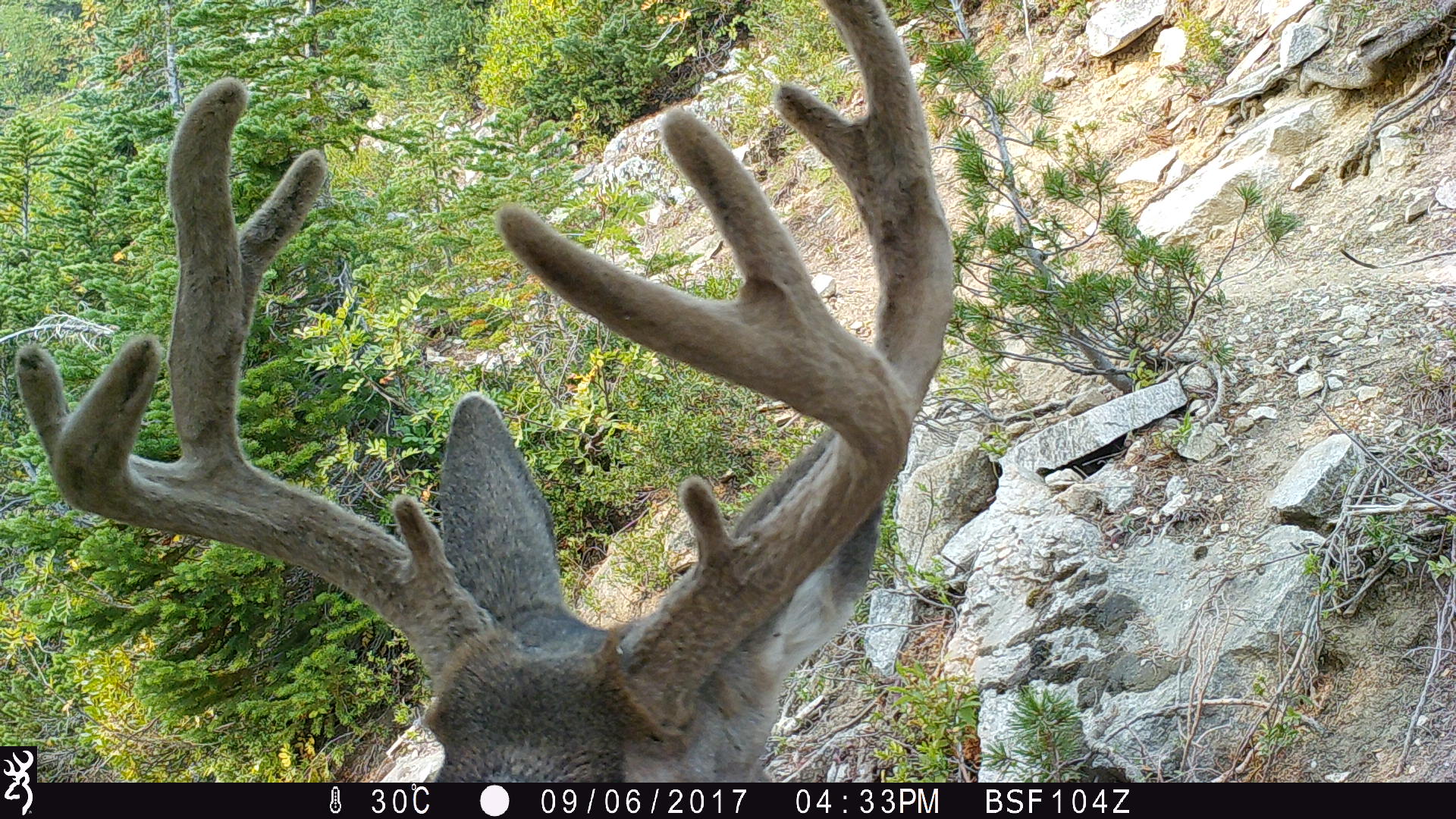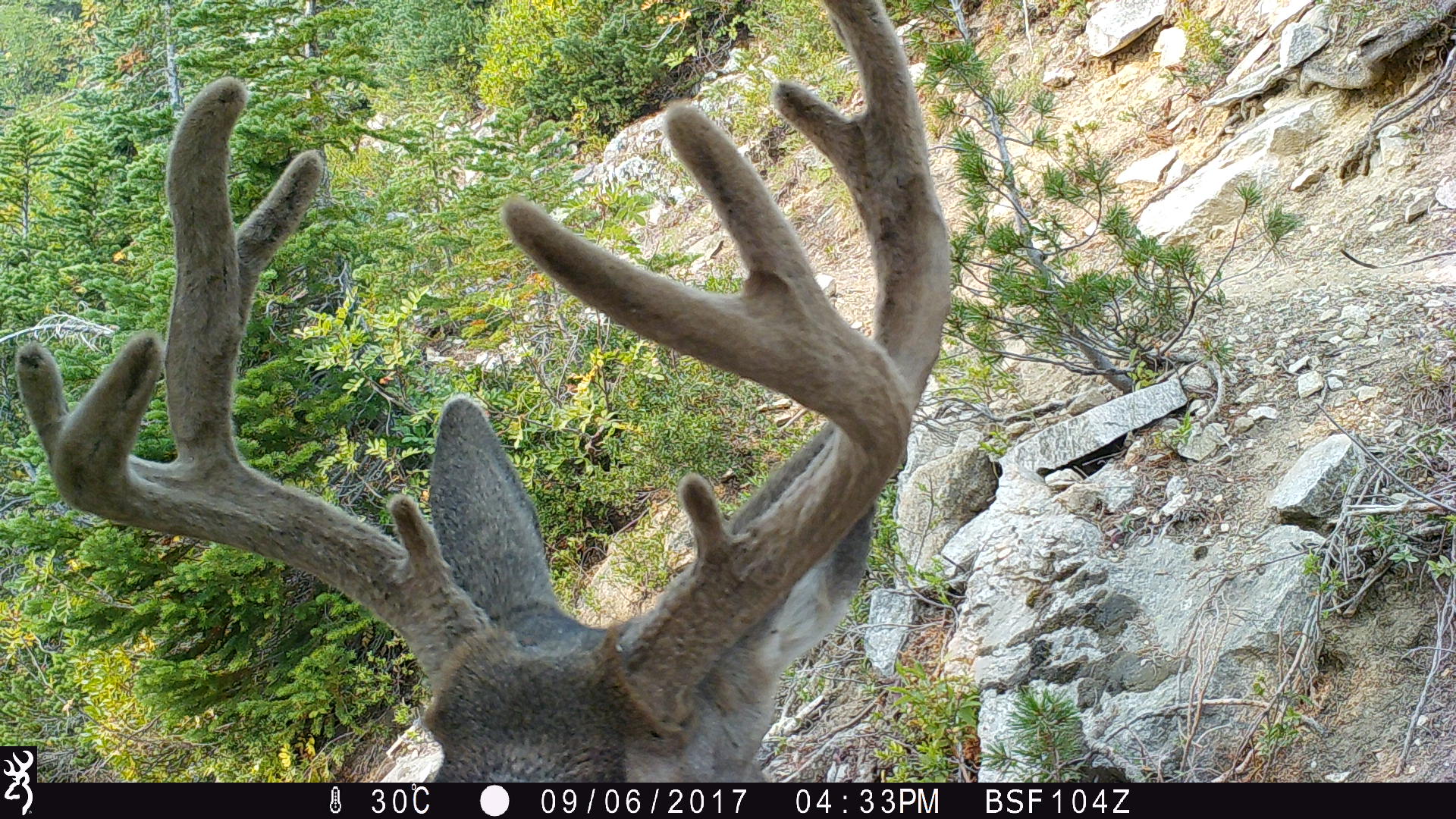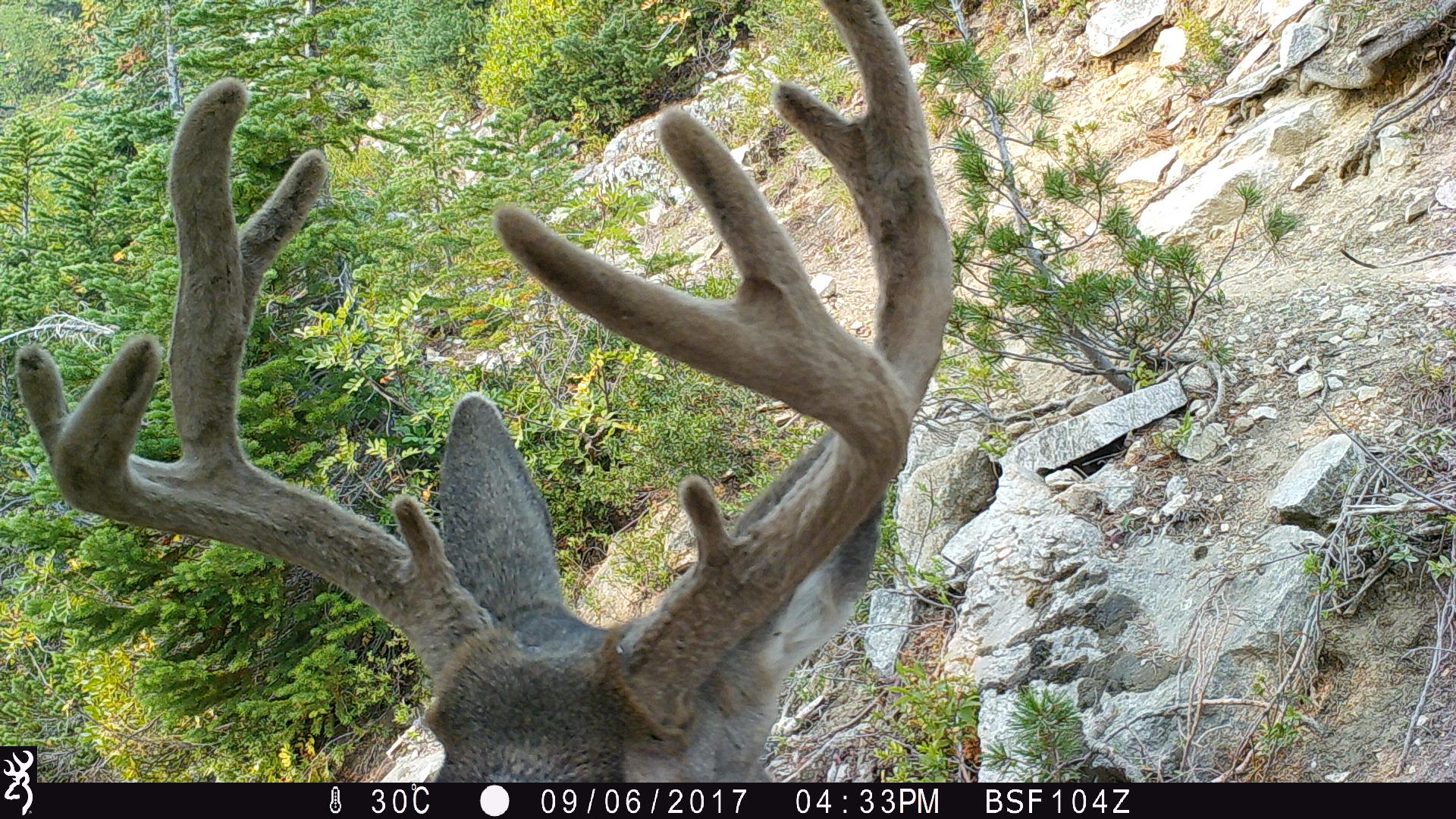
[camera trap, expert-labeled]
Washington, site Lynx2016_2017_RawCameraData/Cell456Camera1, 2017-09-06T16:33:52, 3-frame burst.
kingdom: Animalia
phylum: Chordata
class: Mammalia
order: Artiodactyla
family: Cervidae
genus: Odocoileus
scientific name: Odocoileus hemionus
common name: mule deer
Odocoileus hemionus (mule deer). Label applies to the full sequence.